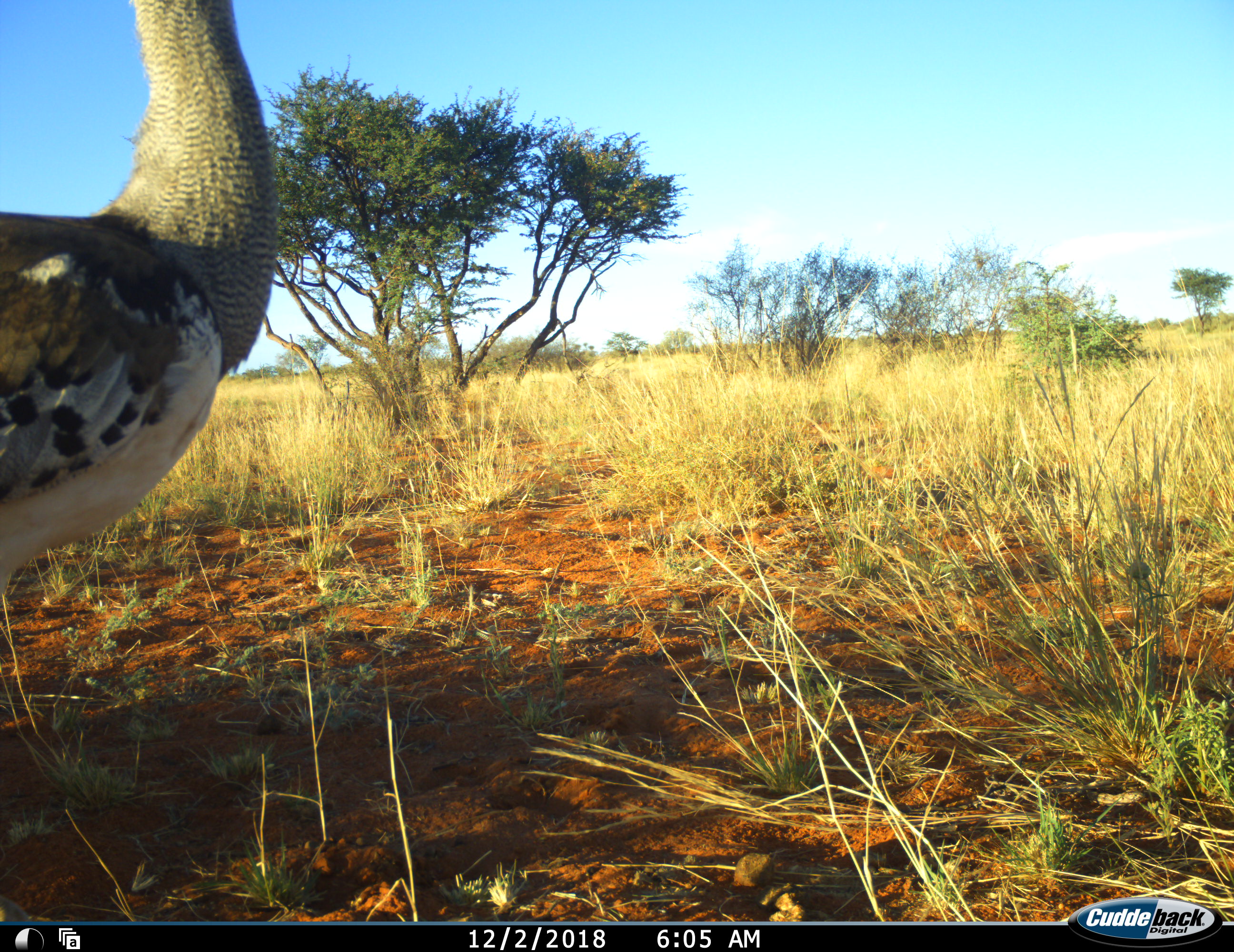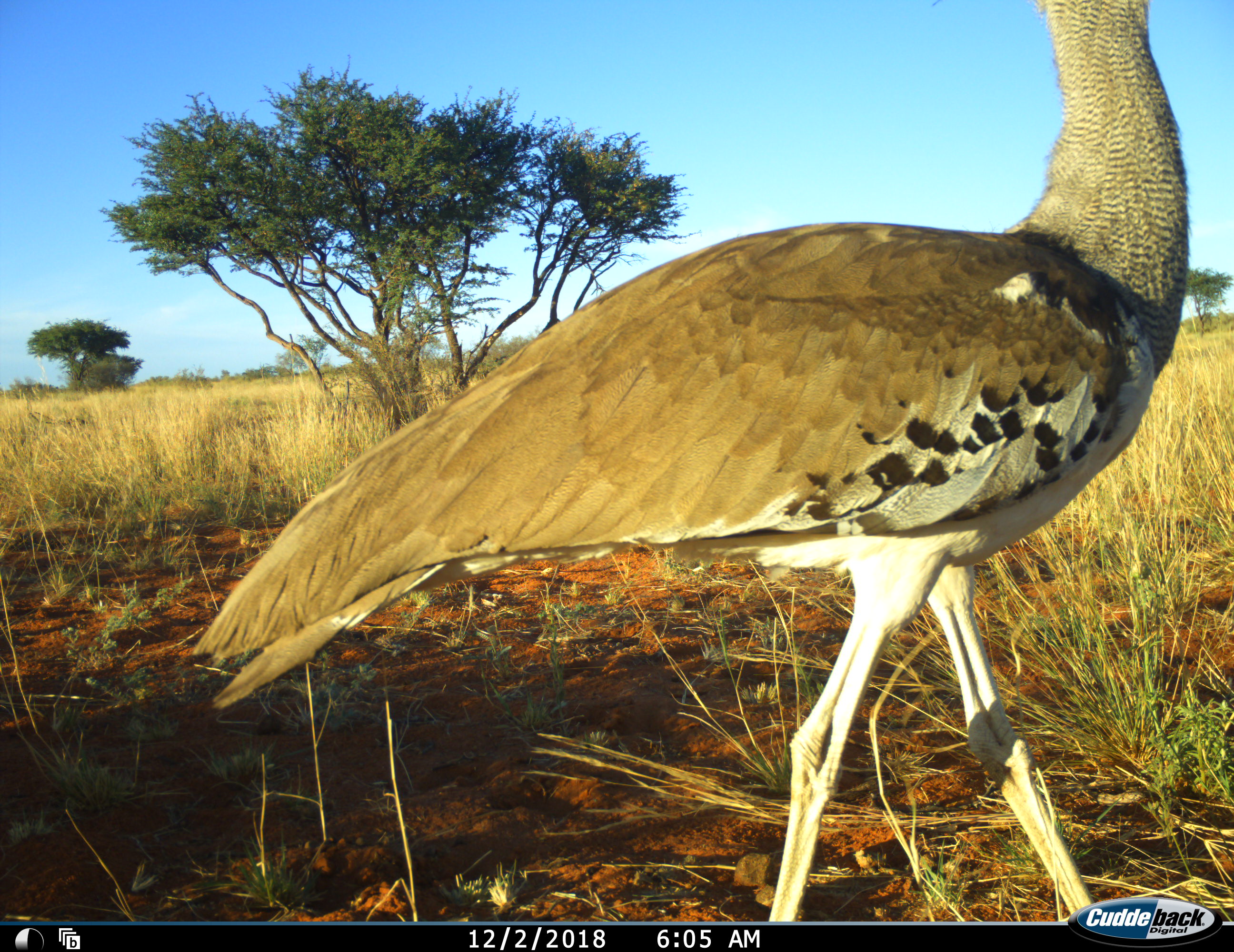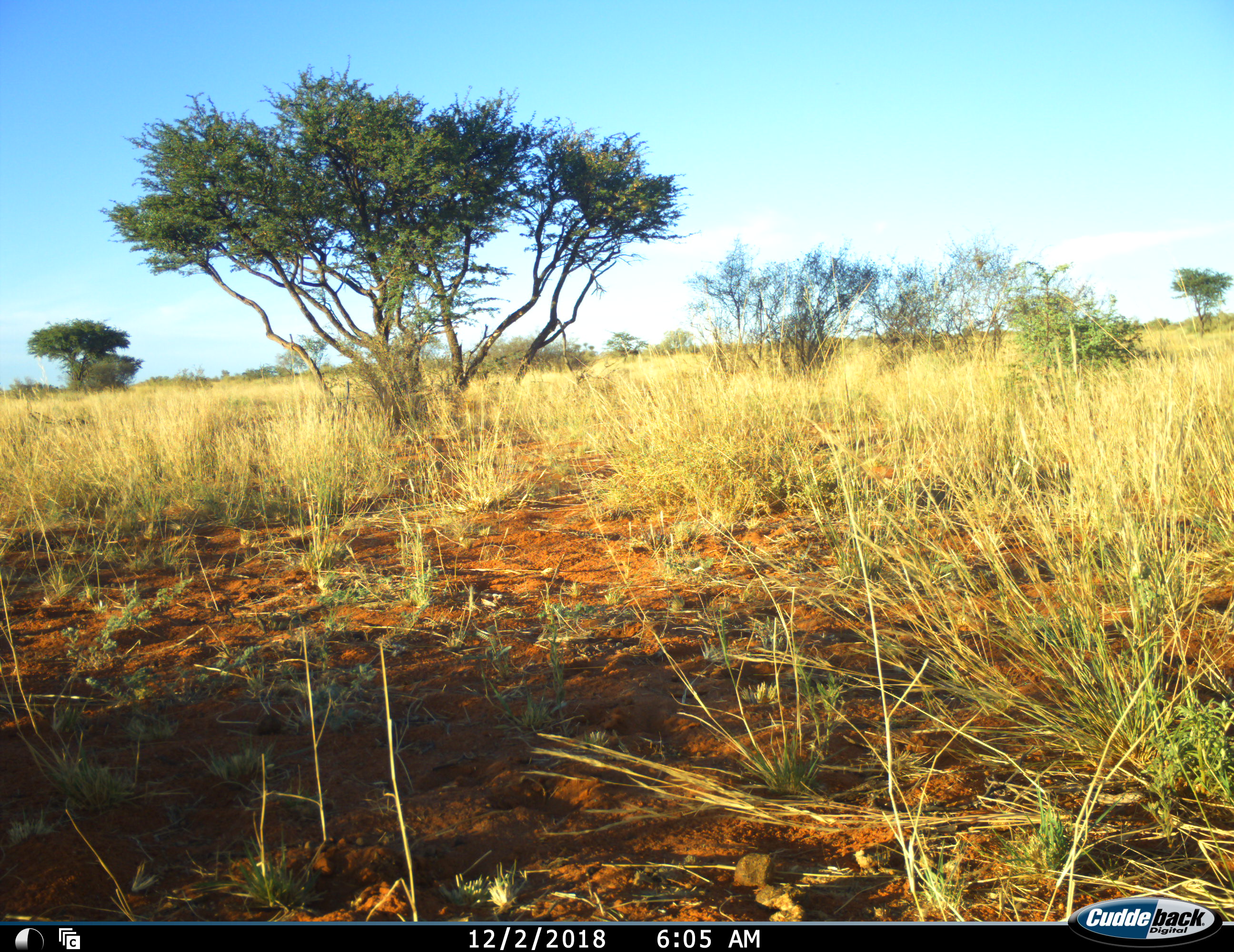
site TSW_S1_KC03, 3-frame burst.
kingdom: Animalia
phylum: Chordata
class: Aves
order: Otidiformes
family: Otididae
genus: Ardeotis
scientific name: Ardeotis kori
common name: kori bustard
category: bustardkori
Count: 1.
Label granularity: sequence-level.